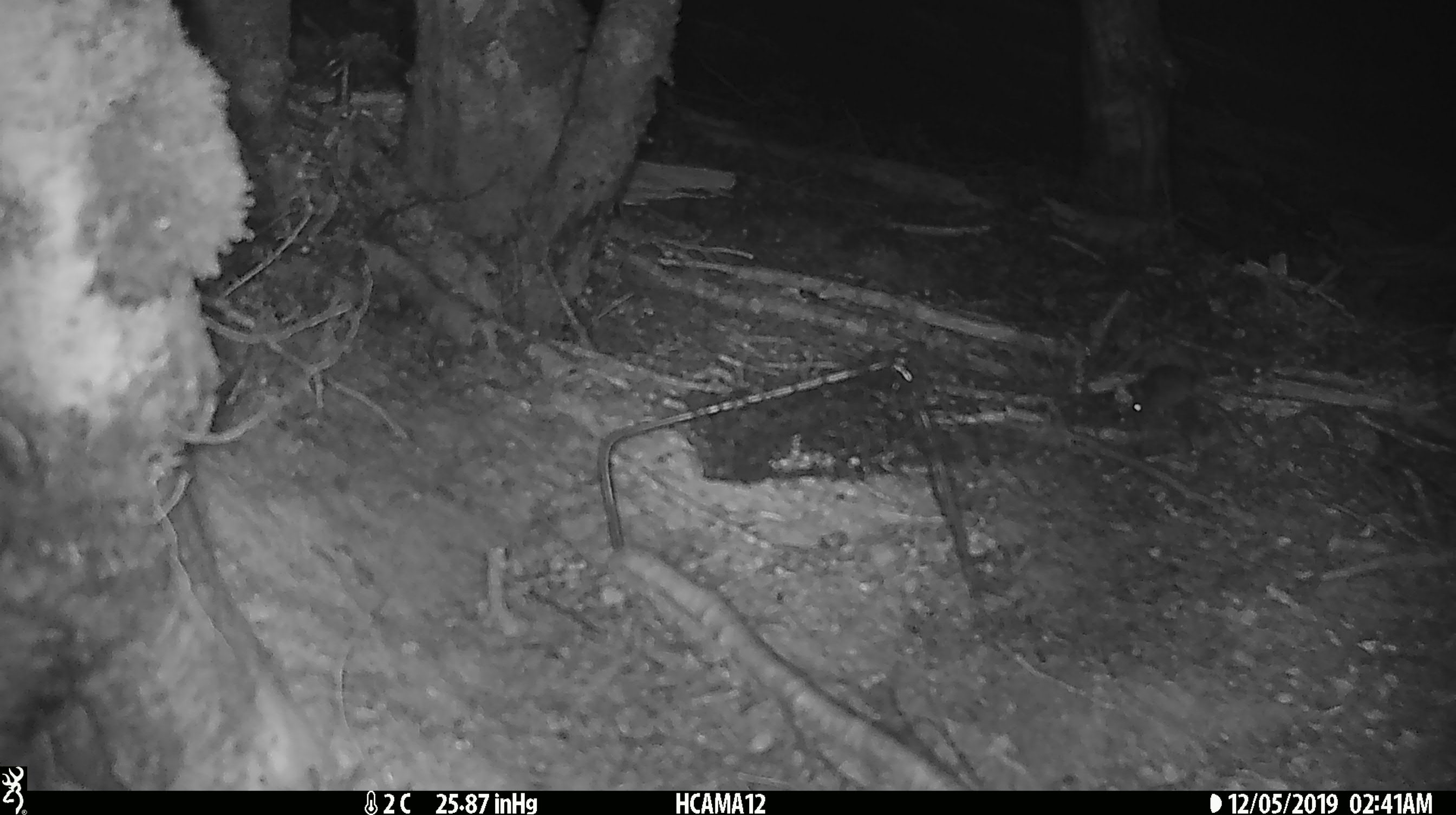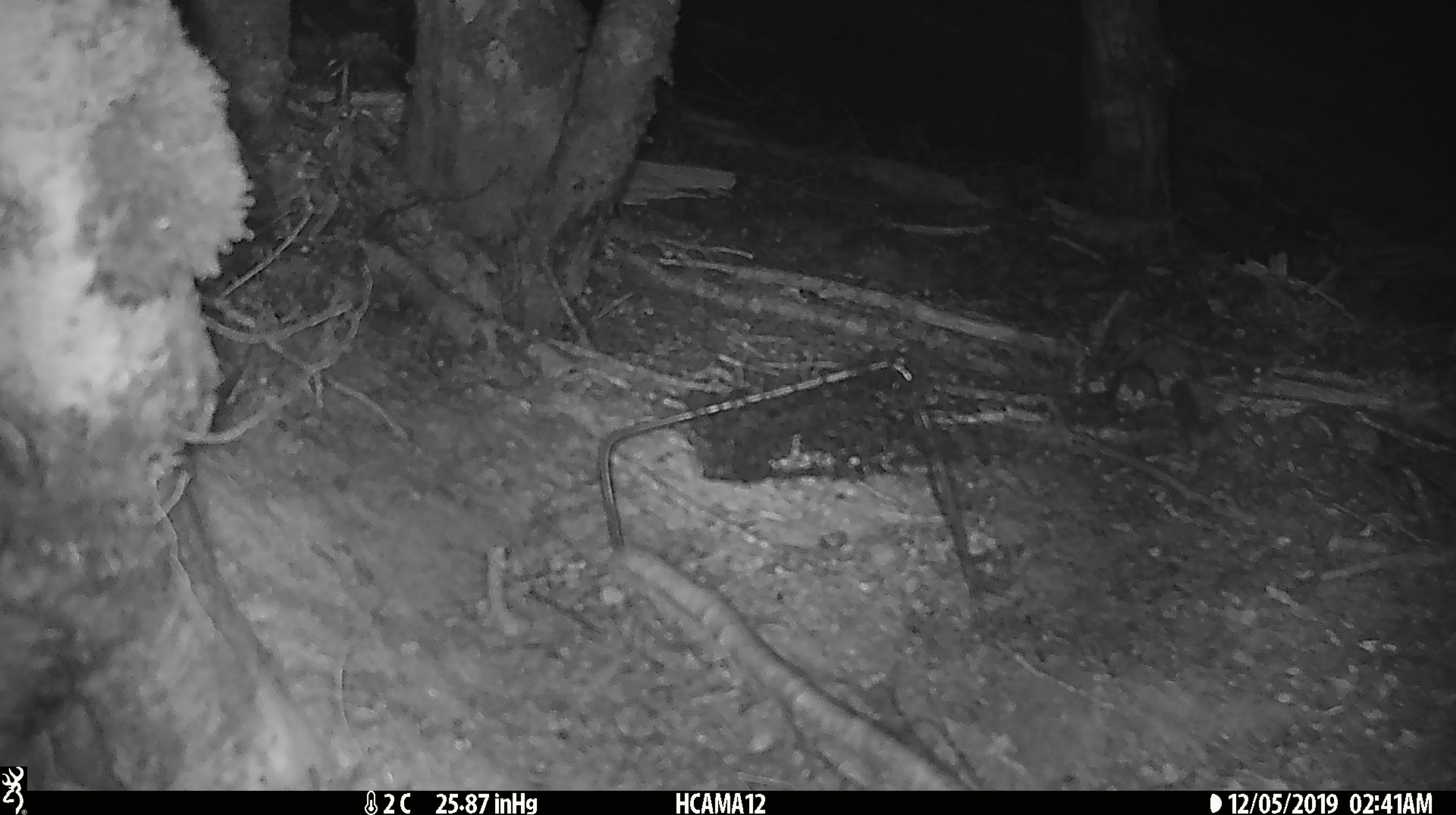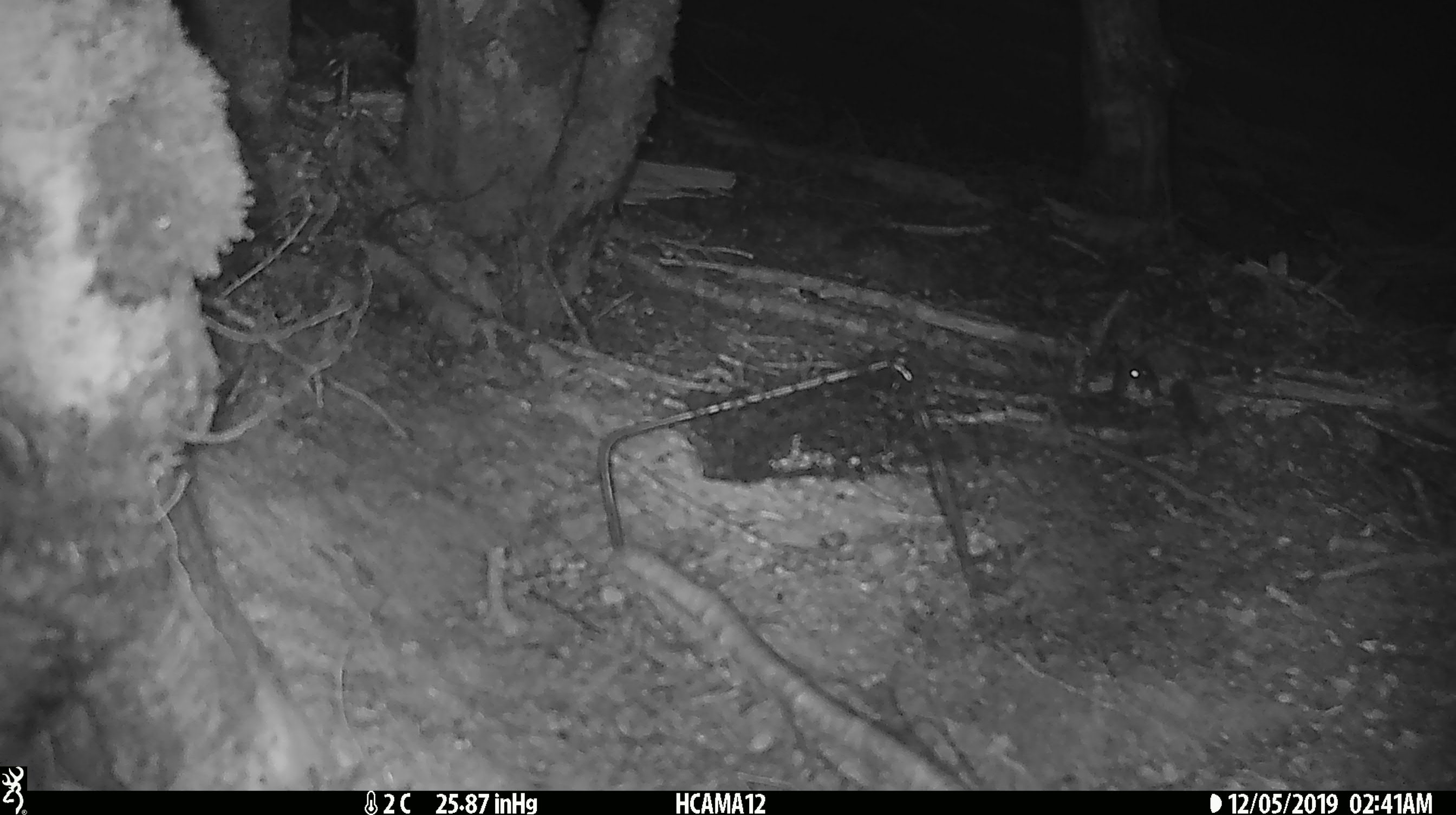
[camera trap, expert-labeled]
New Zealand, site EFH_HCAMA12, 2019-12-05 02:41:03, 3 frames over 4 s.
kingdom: Animalia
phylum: Chordata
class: Mammalia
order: Rodentia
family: Muridae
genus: Mus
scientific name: Mus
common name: mouse